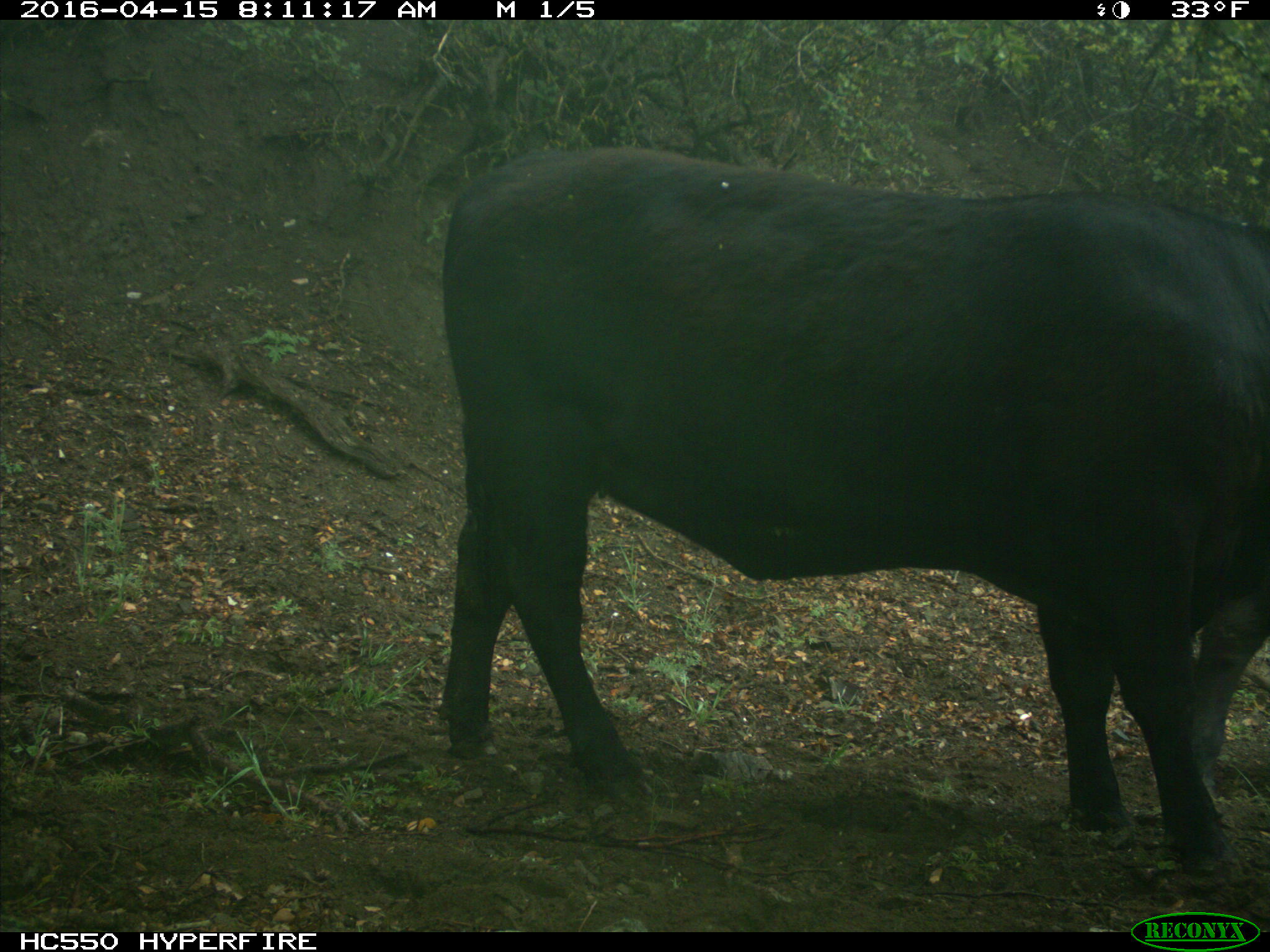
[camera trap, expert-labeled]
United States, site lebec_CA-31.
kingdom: Animalia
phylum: Chordata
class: Mammalia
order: Artiodactyla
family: Bovidae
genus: Bos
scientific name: Bos taurus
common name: domestic cow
Bos taurus (domestic cow).